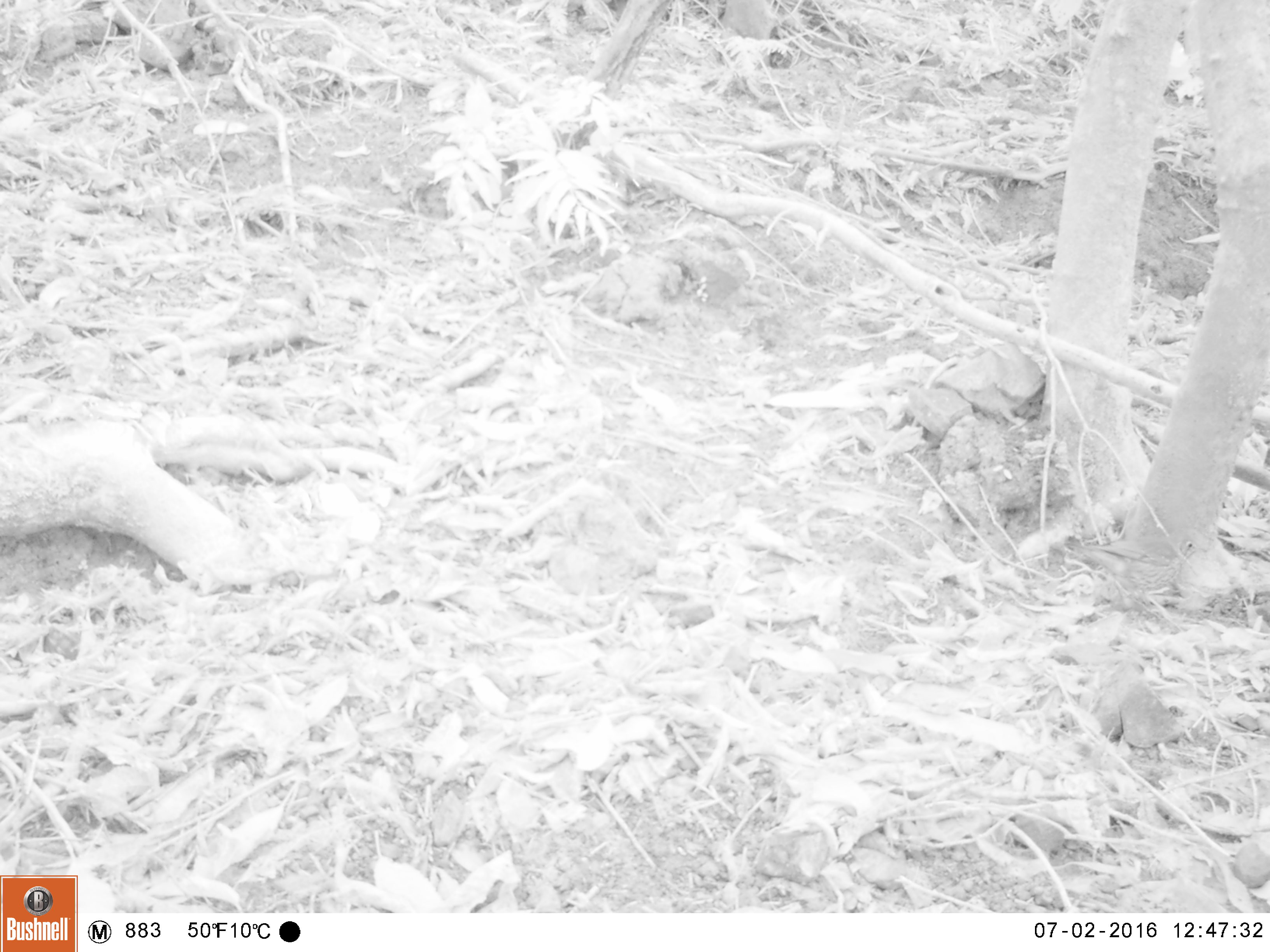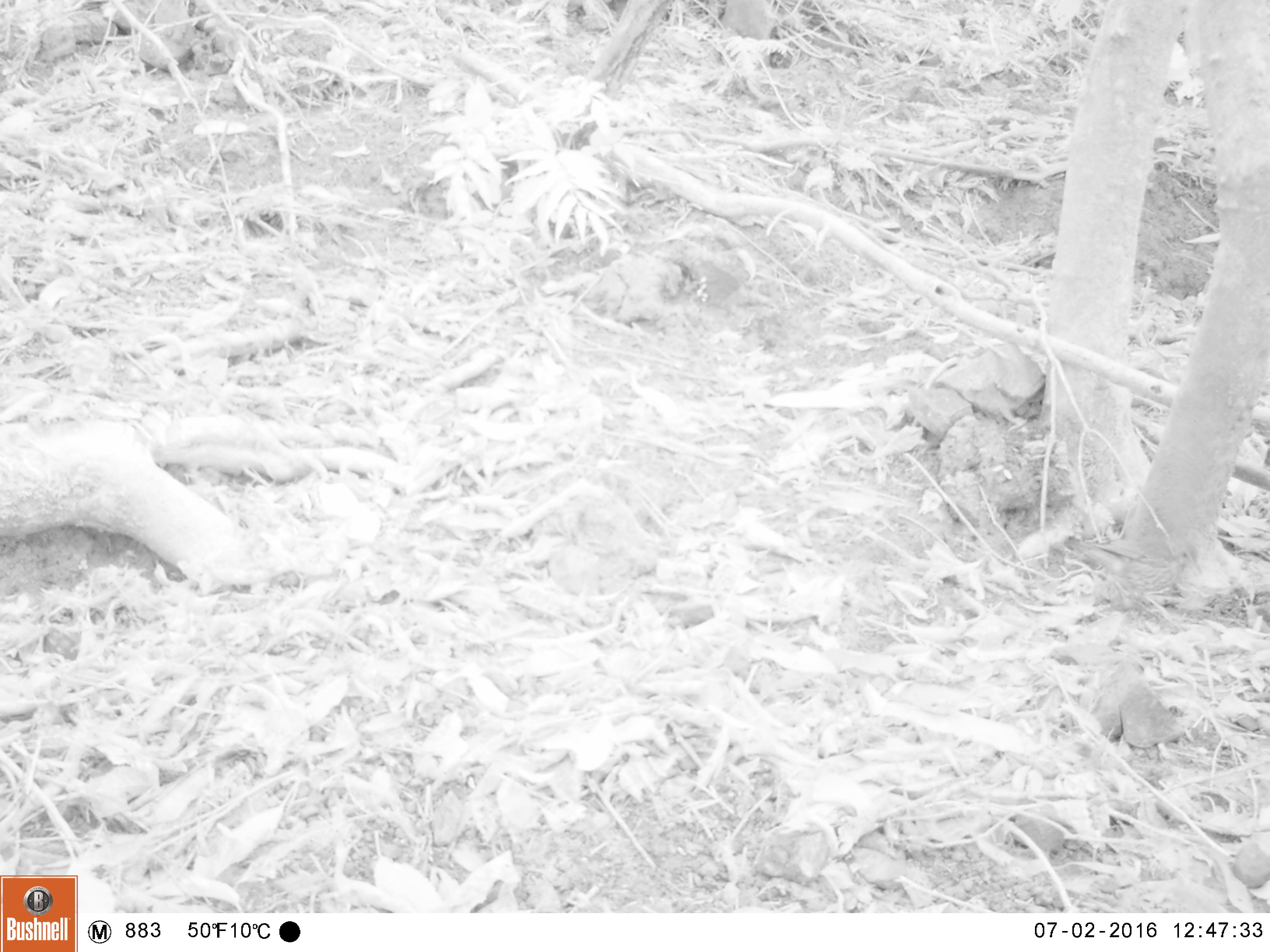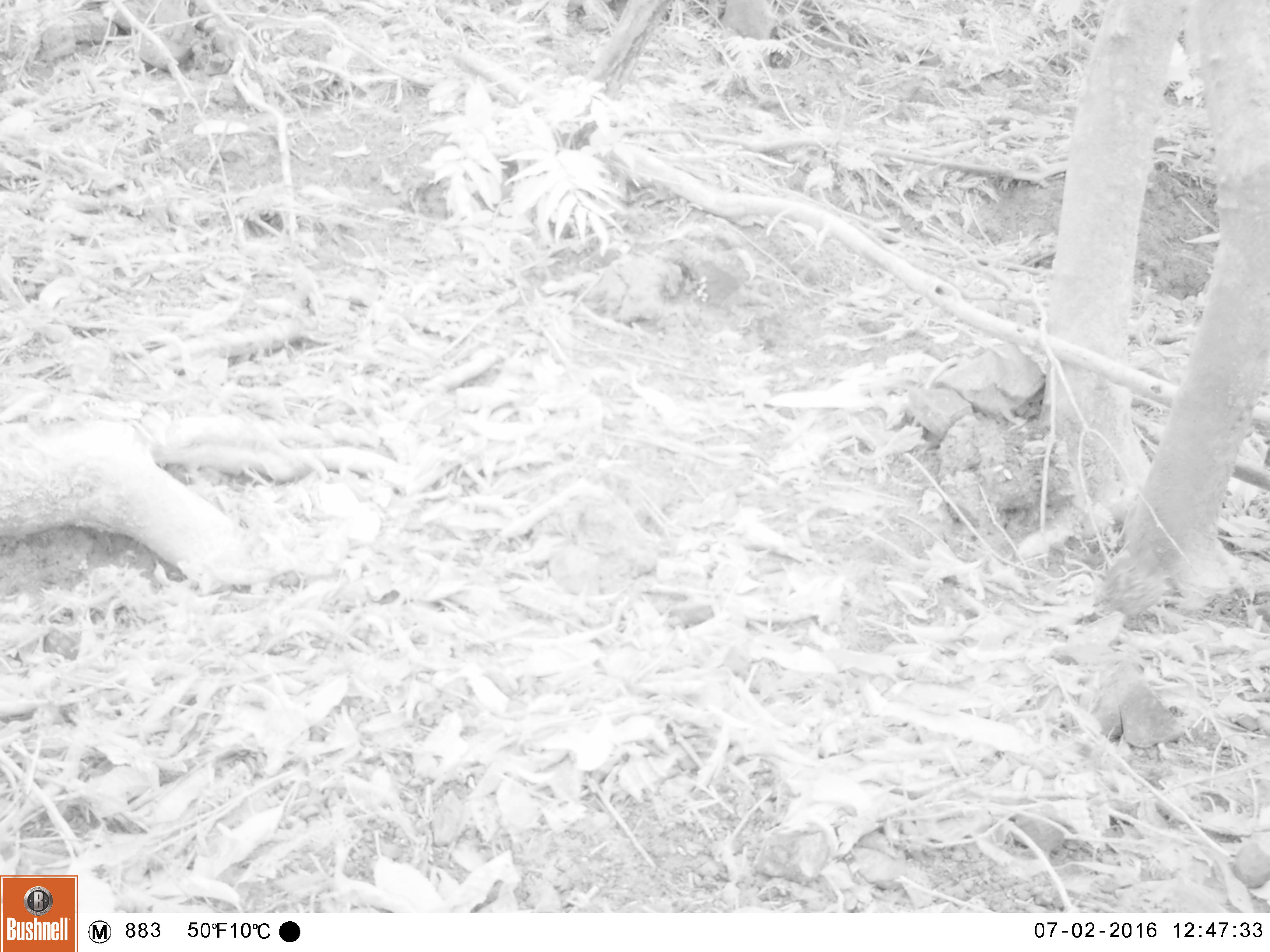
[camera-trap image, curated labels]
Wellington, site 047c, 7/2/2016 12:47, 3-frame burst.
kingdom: Animalia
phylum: Chordata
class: Aves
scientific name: Aves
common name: bird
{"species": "bird (Aves)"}